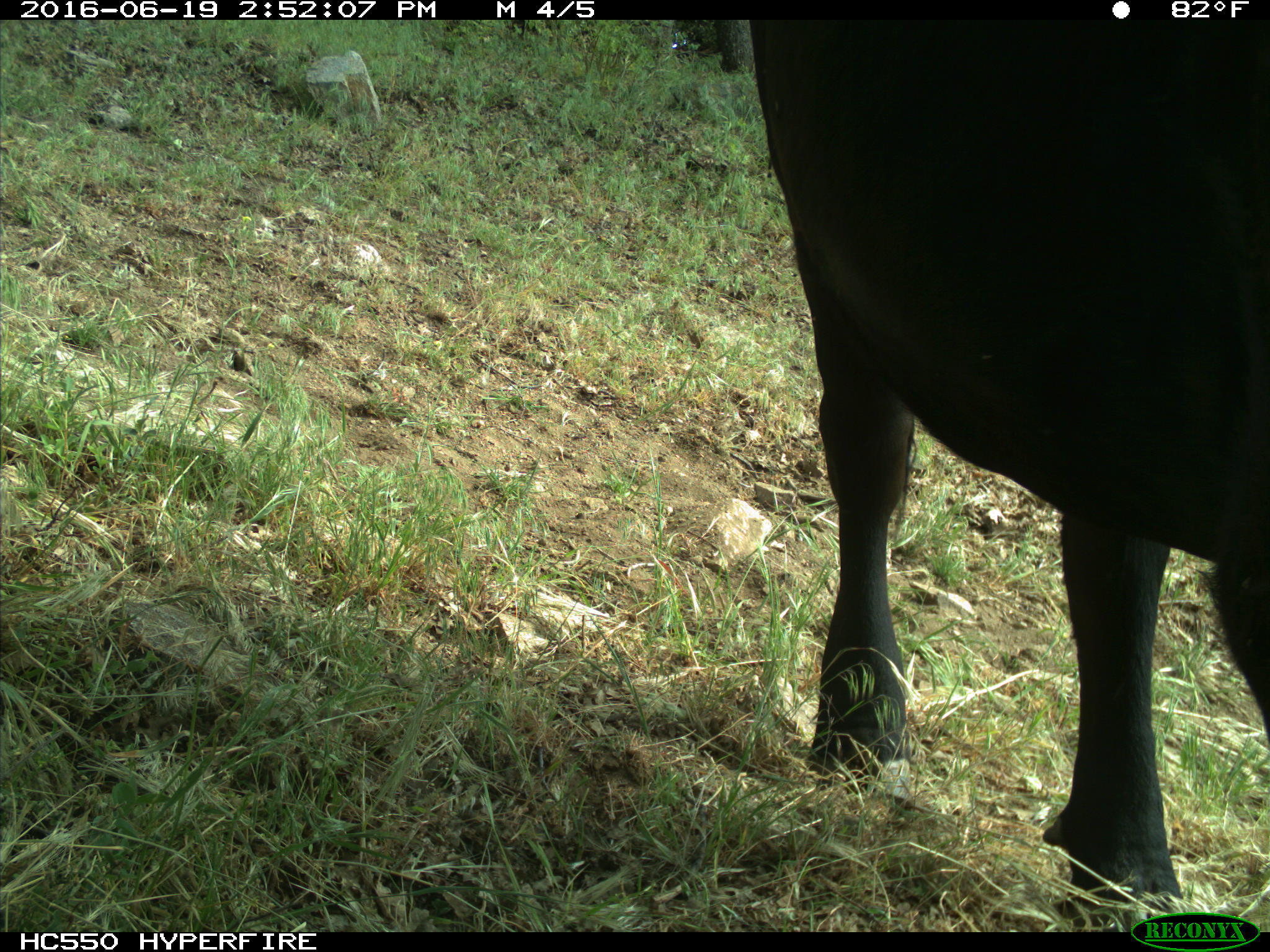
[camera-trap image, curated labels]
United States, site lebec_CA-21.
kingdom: Animalia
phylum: Chordata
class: Mammalia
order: Artiodactyla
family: Bovidae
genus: Bos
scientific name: Bos taurus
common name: domestic cow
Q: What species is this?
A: Bos taurus (domestic cow).